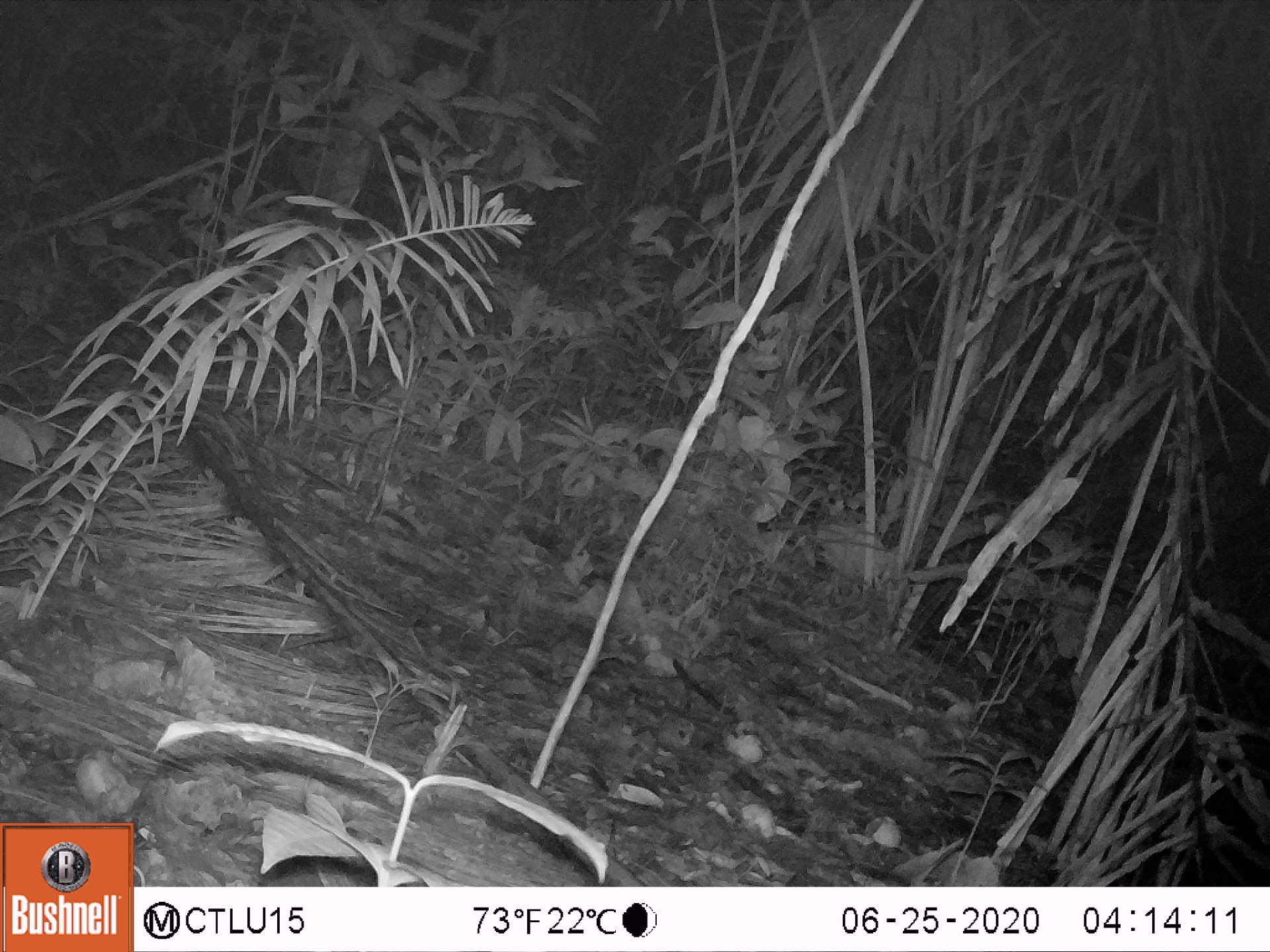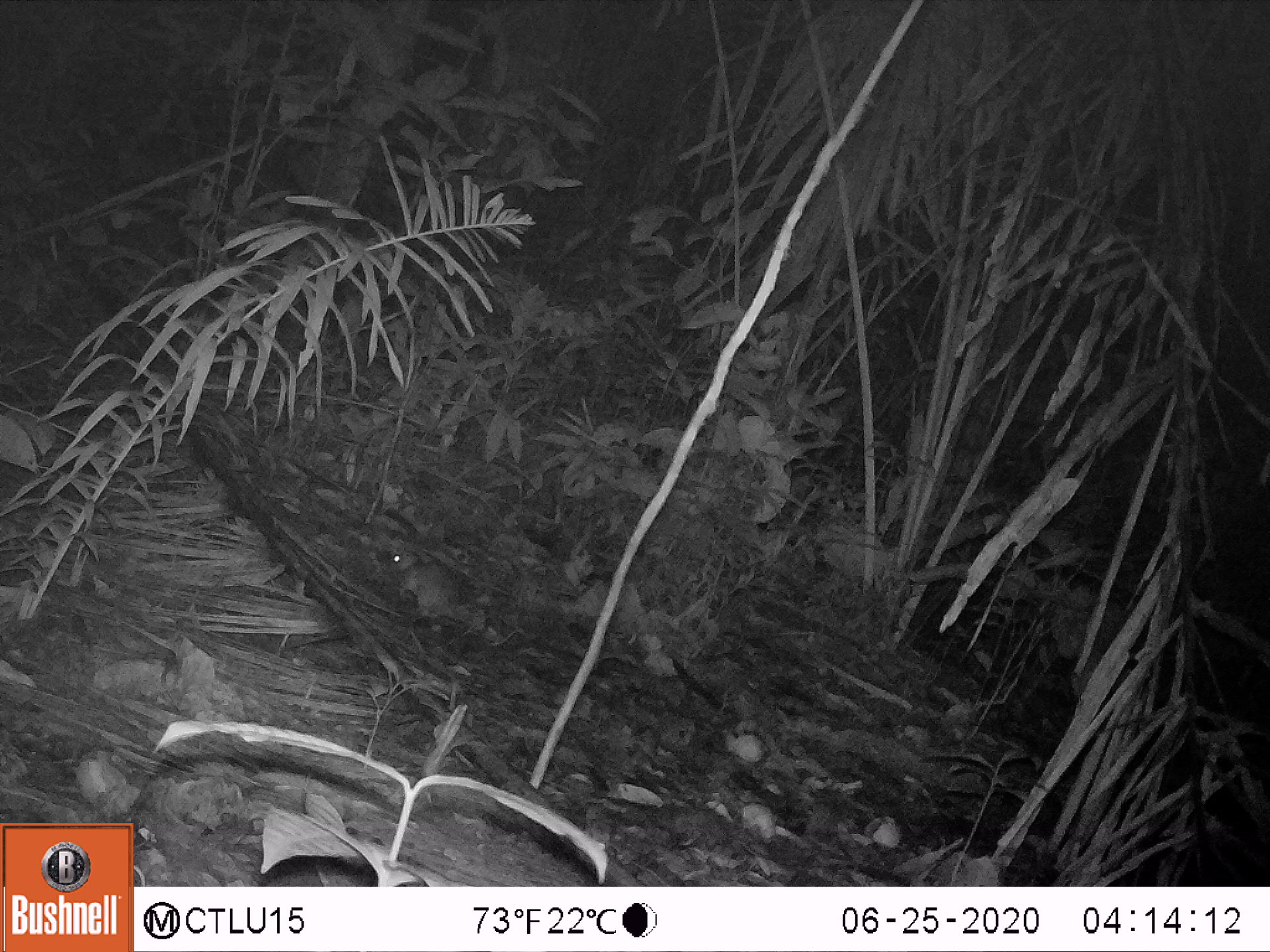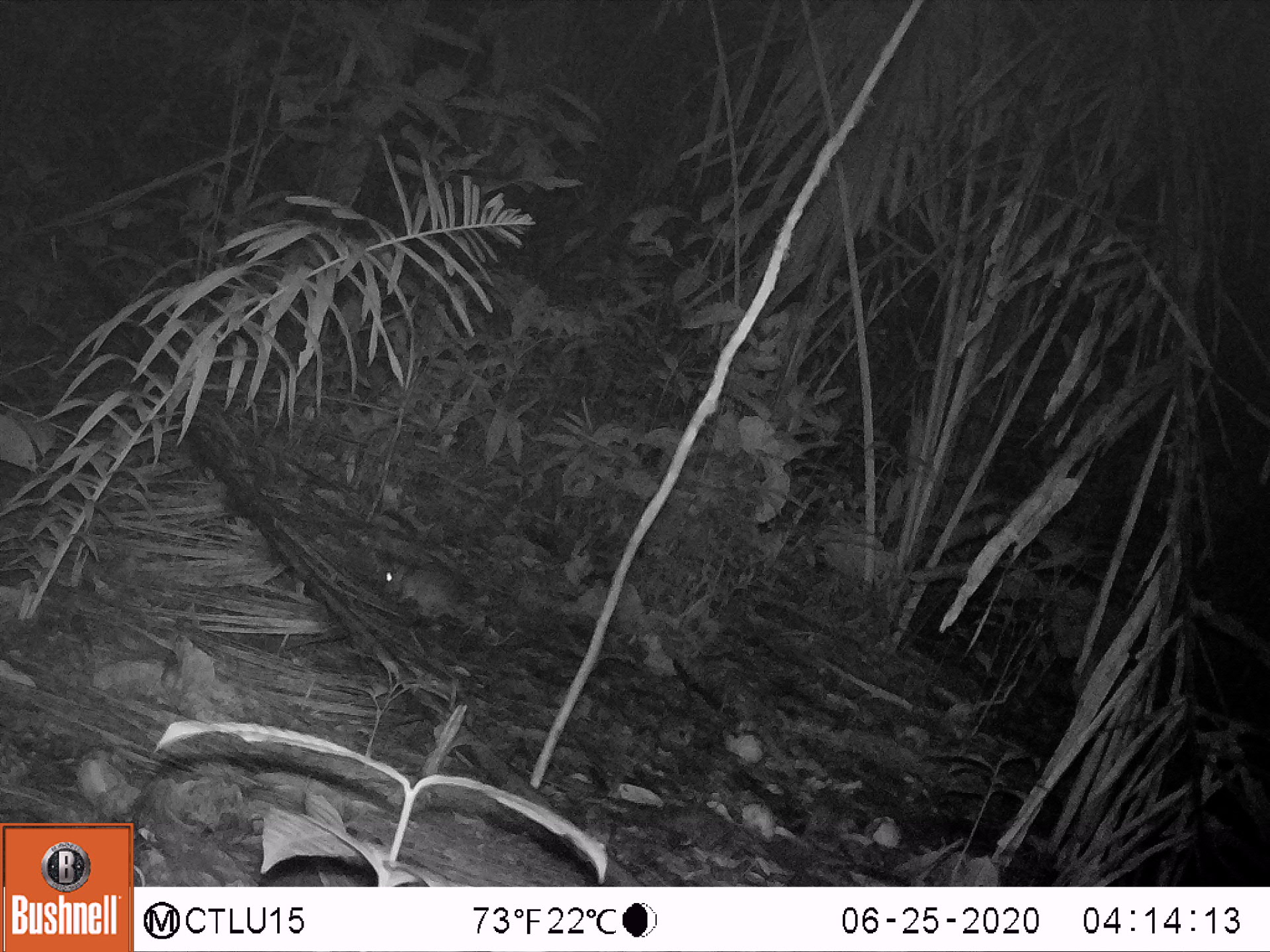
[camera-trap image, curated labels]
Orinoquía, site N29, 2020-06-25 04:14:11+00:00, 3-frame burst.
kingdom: Animalia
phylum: Chordata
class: Mammalia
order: Rodentia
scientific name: Rodentia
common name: rodent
Rodent (Rodentia).